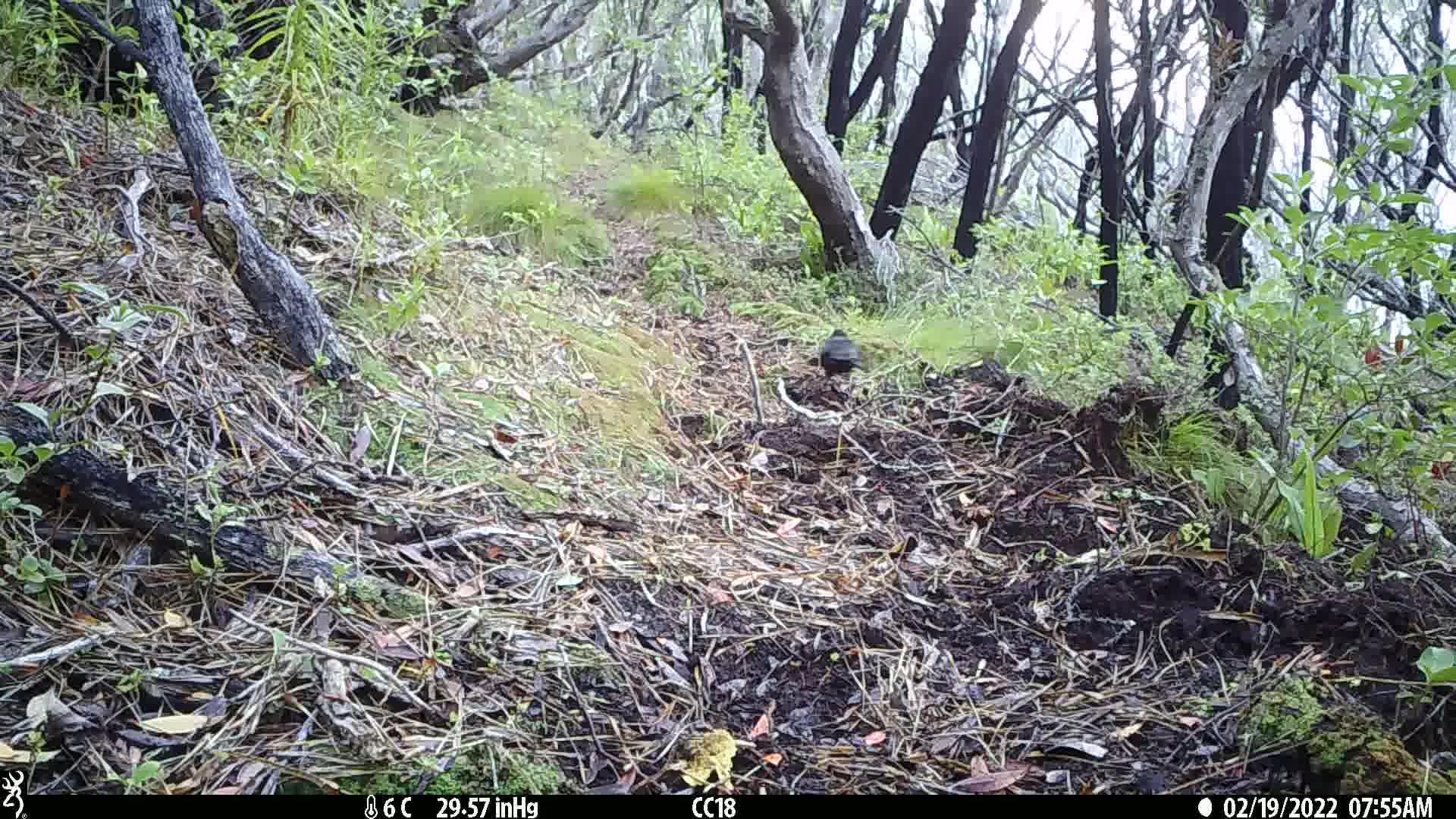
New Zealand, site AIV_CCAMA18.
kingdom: Animalia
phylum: Chordata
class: Aves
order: Passeriformes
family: Turdidae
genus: Turdus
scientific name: Turdus merula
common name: eurasian blackbird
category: blackbird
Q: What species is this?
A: Blackbird (eurasian blackbird) (Turdus merula).